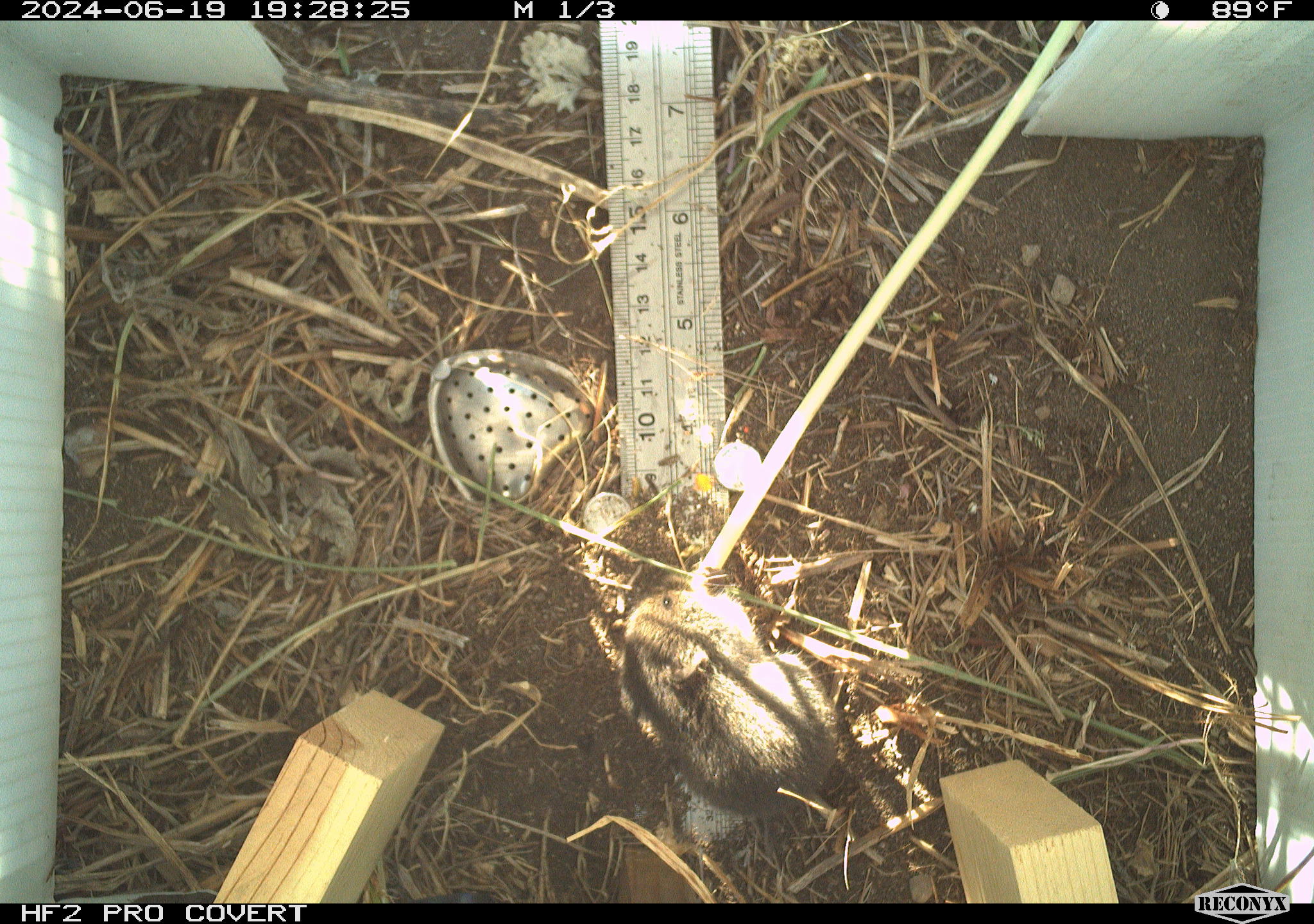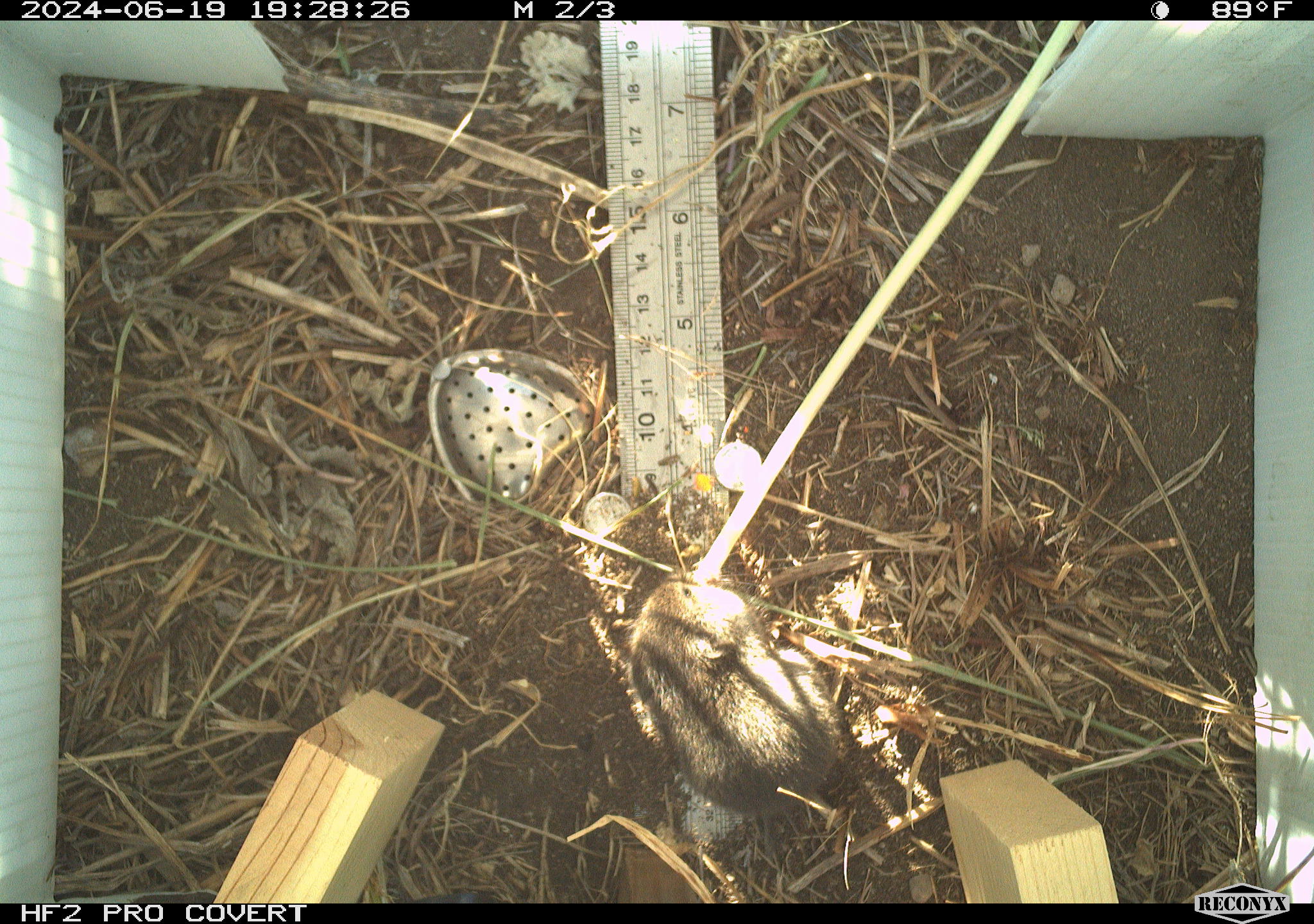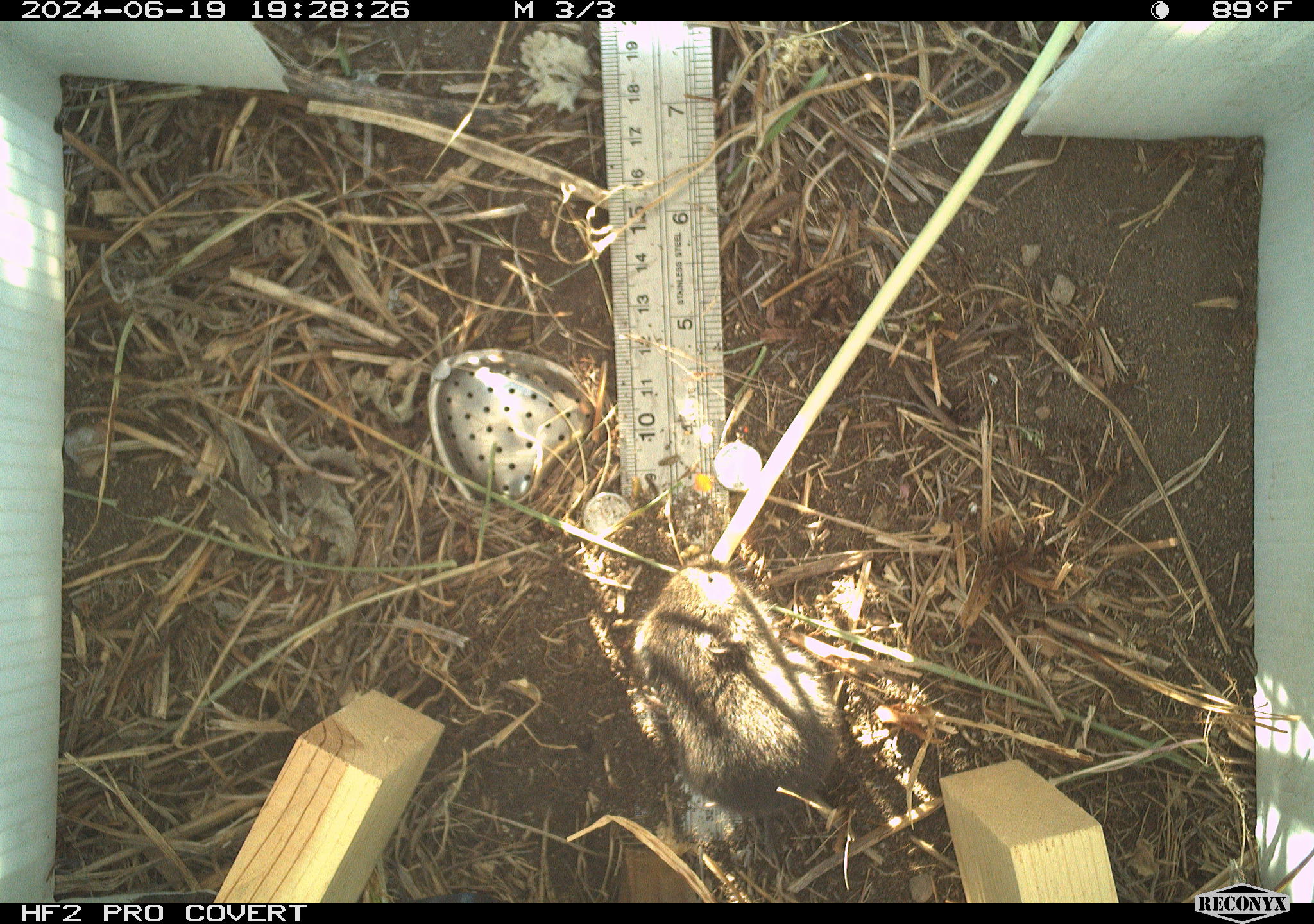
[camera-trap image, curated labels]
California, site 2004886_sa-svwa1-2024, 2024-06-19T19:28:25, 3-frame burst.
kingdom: Animalia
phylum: Chordata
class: Mammalia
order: Rodentia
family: Cricetidae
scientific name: Arvicolinae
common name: voles, lemmings, and muskrats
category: arvicolinae subfamily